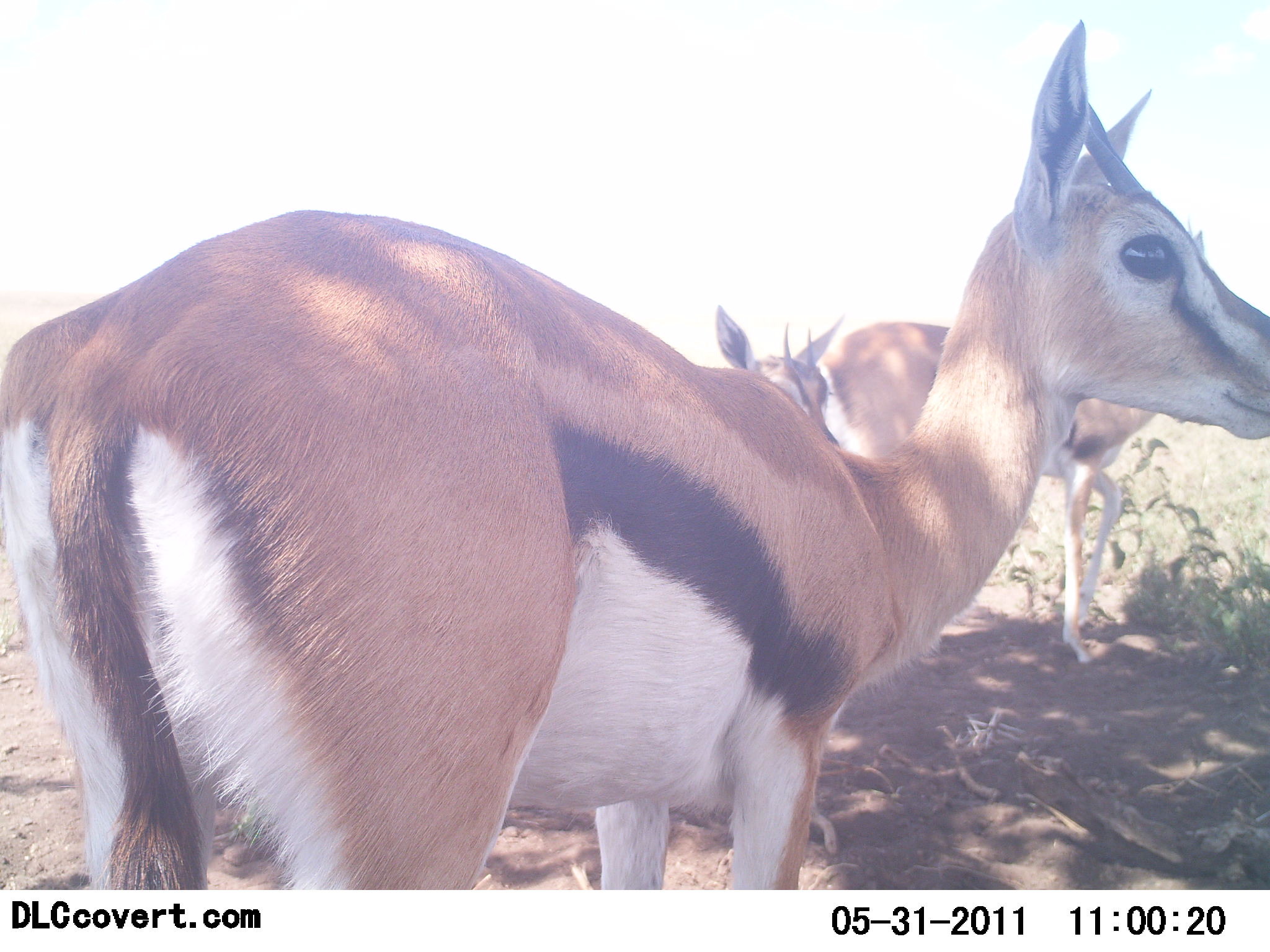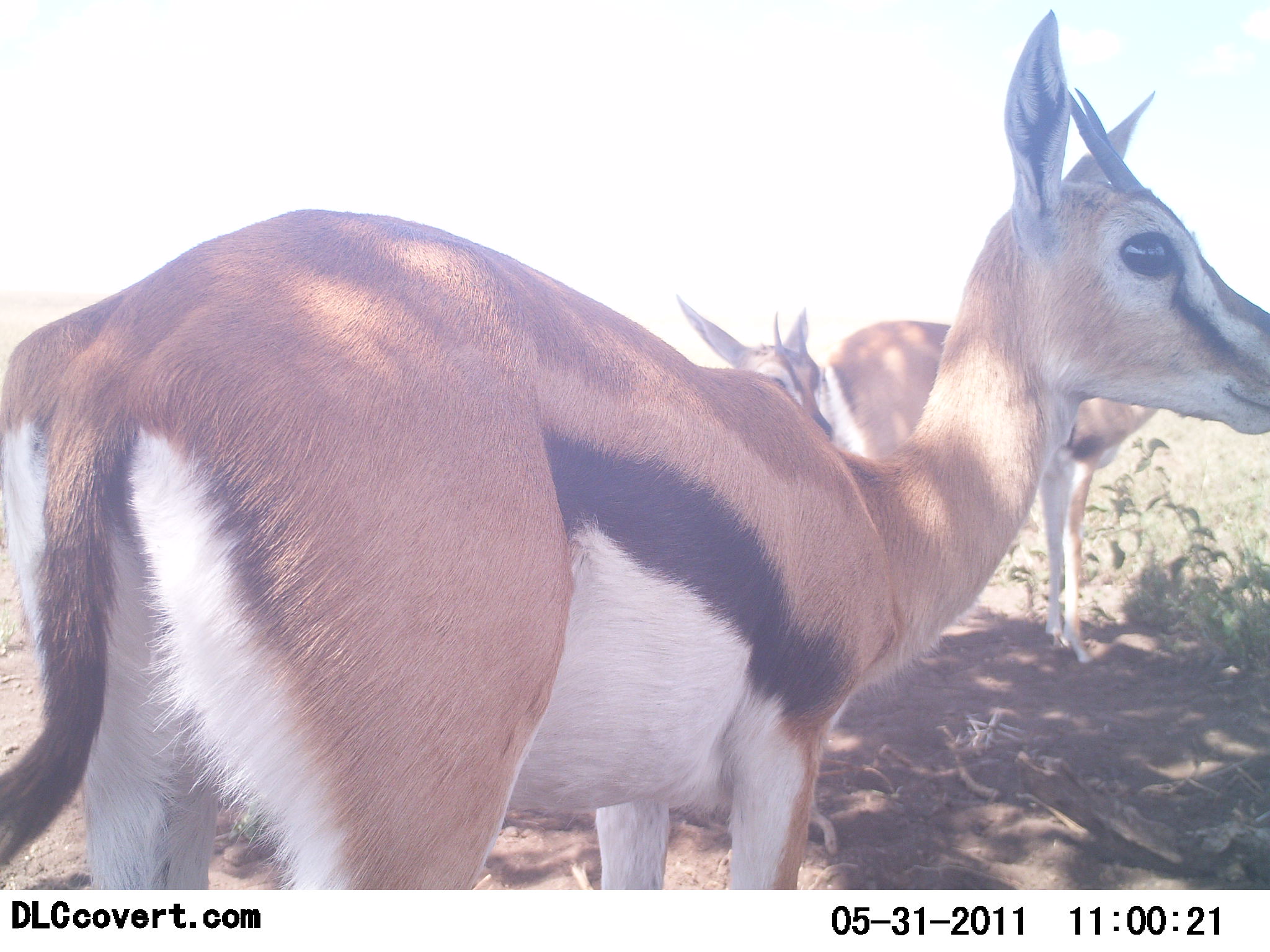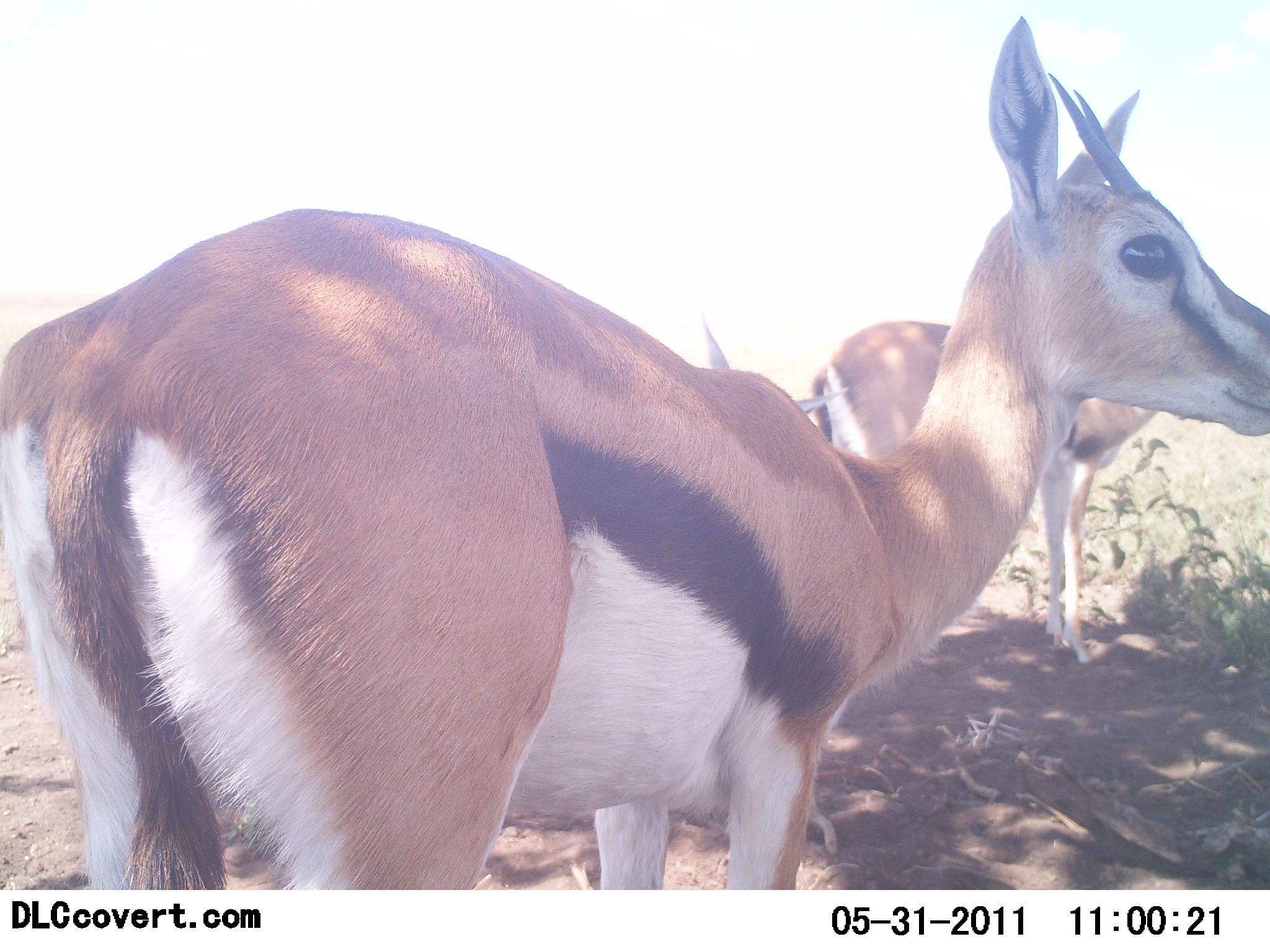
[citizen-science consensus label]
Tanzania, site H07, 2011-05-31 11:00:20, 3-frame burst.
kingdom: Animalia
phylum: Chordata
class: Mammalia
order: Artiodactyla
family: Bovidae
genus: Eudorcas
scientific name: Eudorcas thomsonii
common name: thomson's gazelle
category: gazellethomsons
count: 3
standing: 100%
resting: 9%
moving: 9%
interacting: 0%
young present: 0%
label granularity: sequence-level